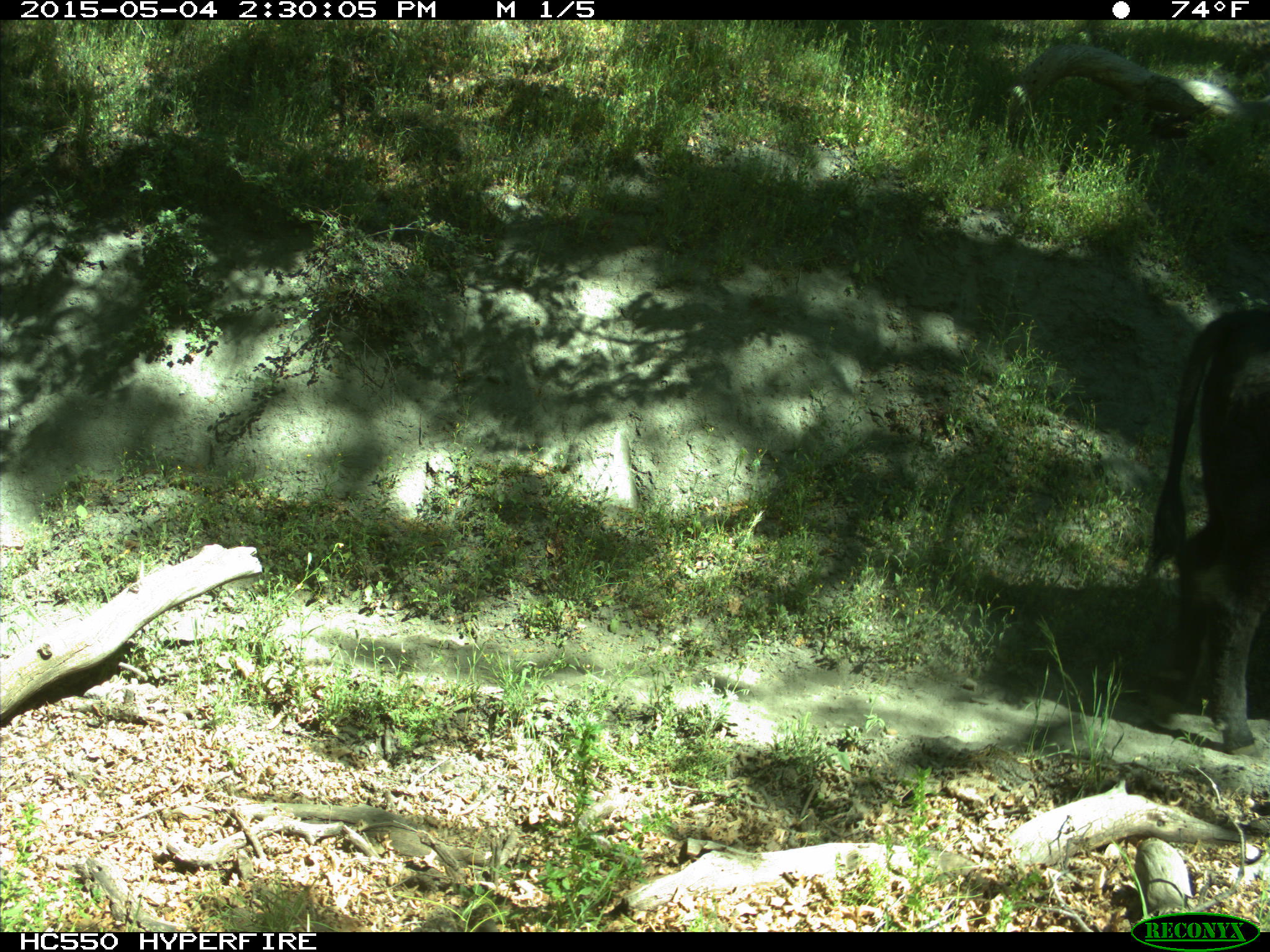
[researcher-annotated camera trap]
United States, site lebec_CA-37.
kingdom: Animalia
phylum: Chordata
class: Mammalia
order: Artiodactyla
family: Bovidae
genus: Bos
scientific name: Bos taurus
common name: domestic cow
Bos taurus (domestic cow).